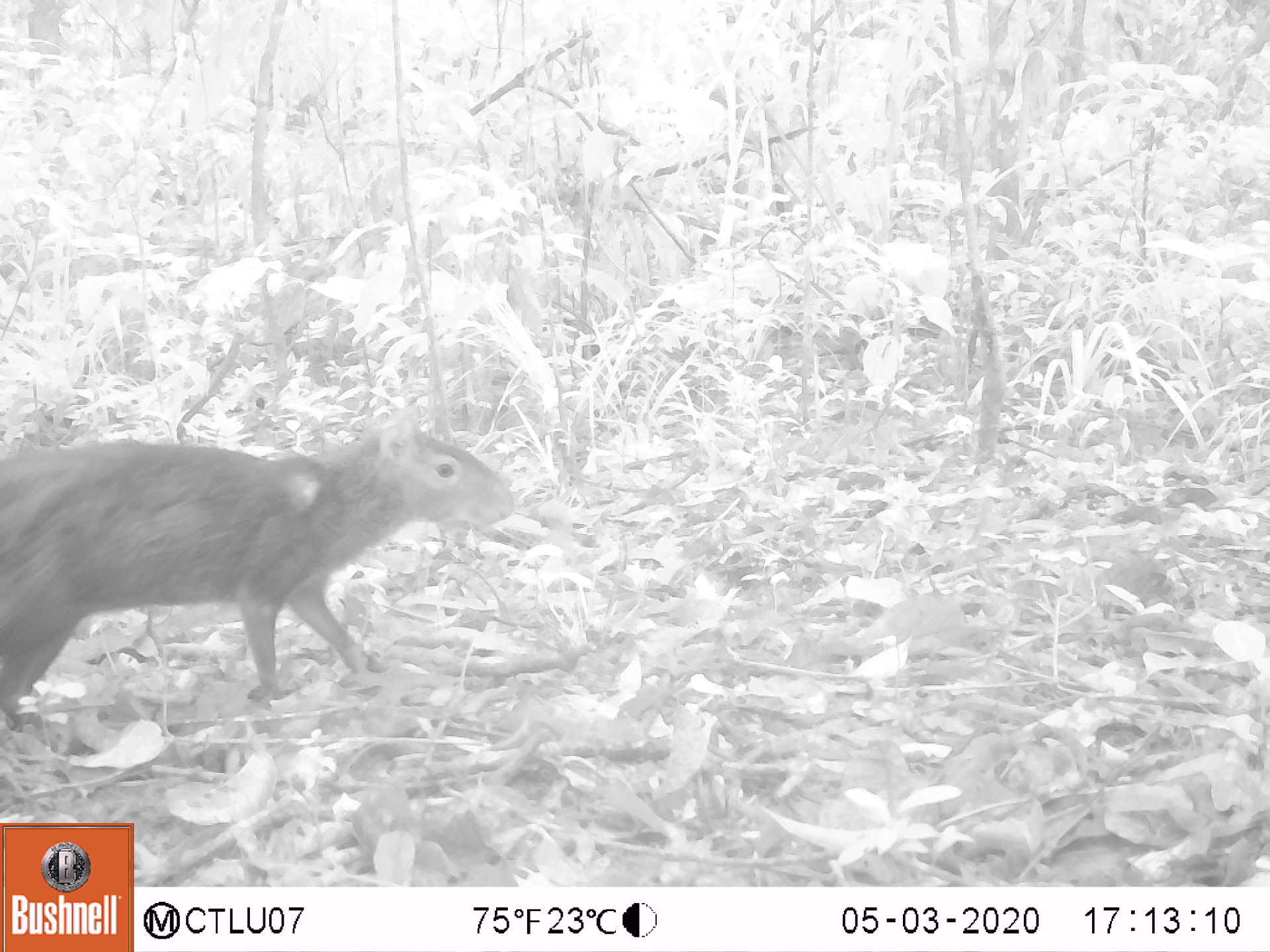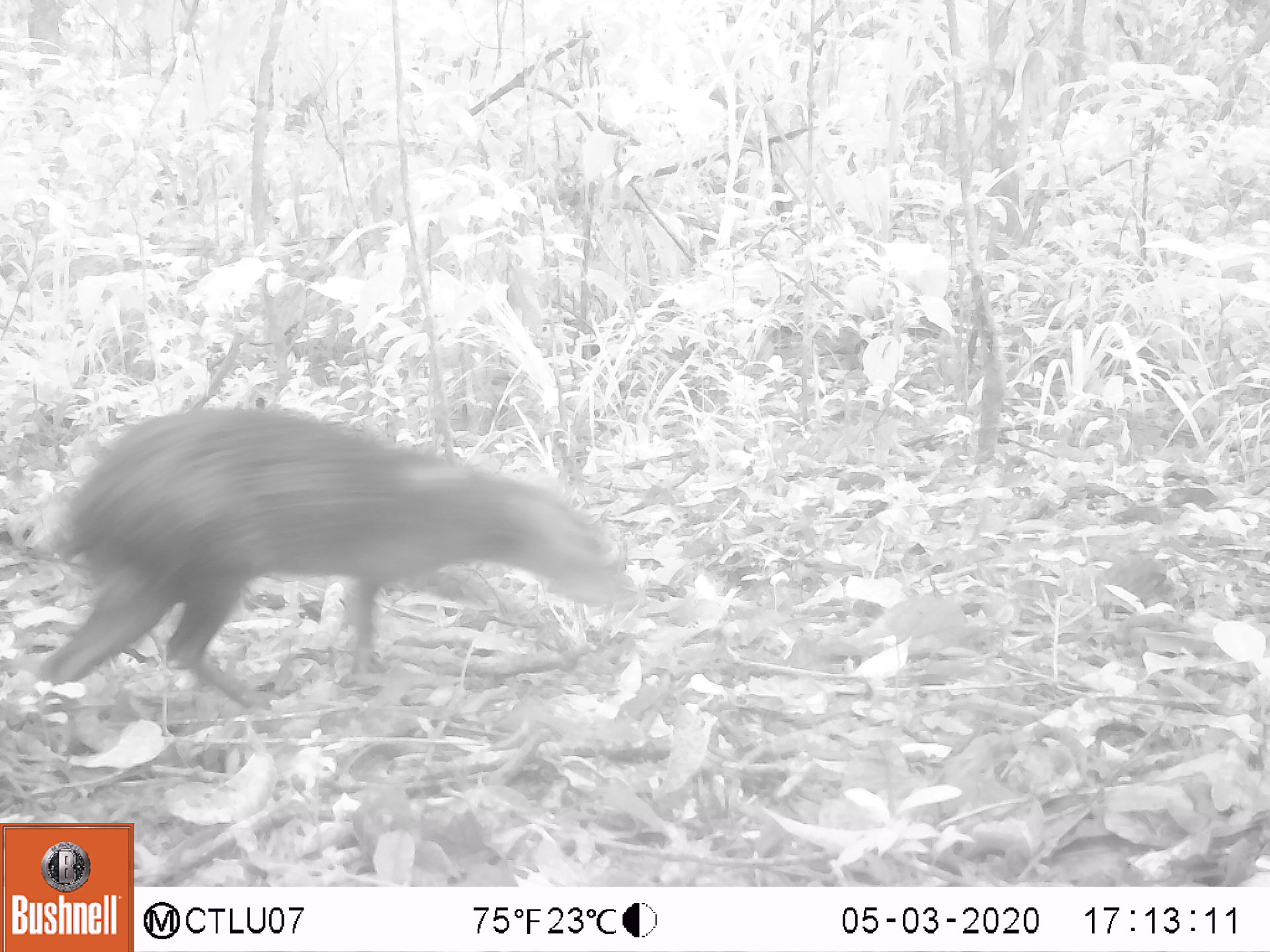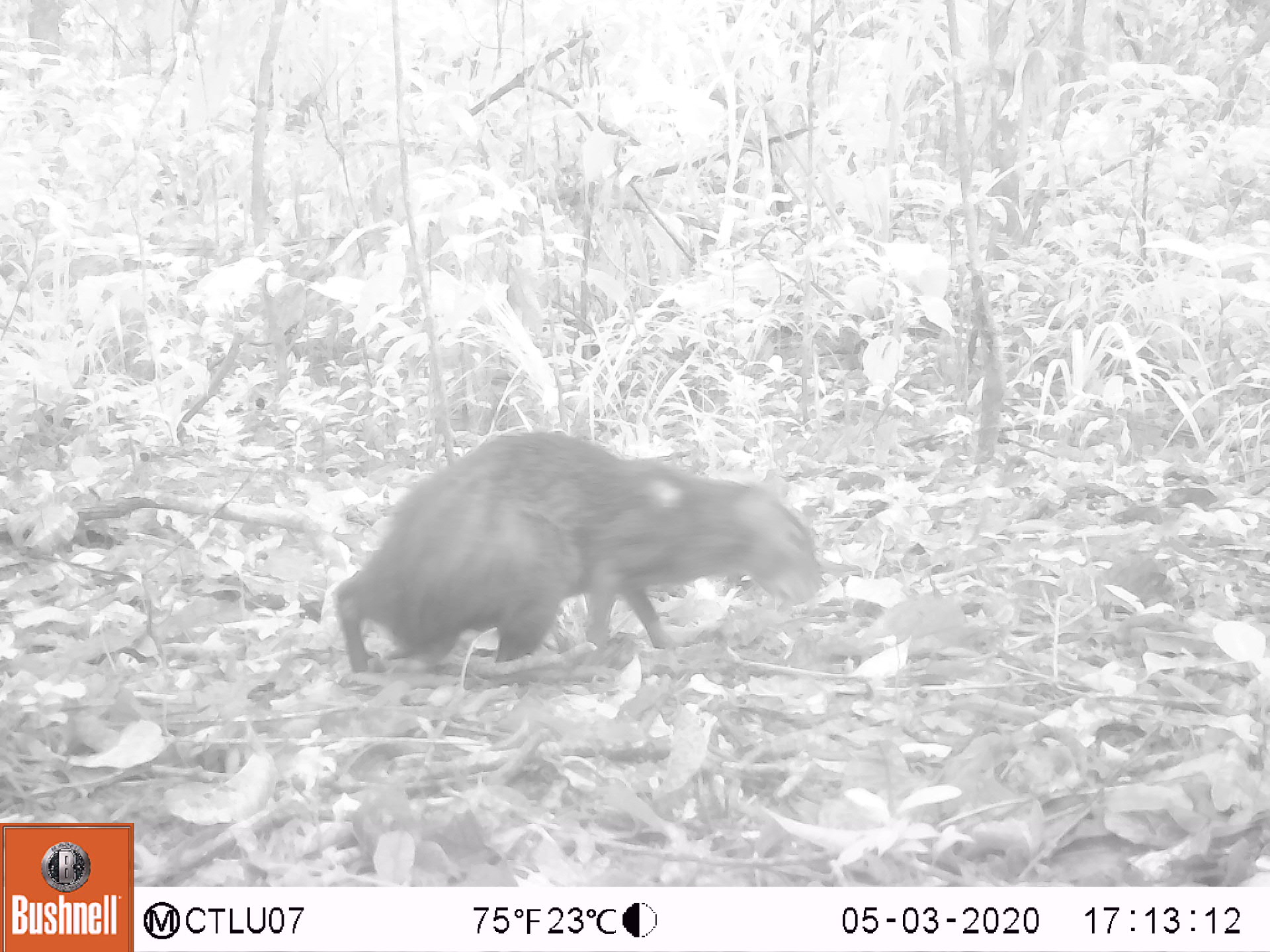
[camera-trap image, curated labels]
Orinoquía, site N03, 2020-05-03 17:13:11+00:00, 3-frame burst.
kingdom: Animalia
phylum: Chordata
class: Mammalia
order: Rodentia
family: Dasyproctidae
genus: Dasyprocta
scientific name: Dasyprocta fuliginosa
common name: black agouti